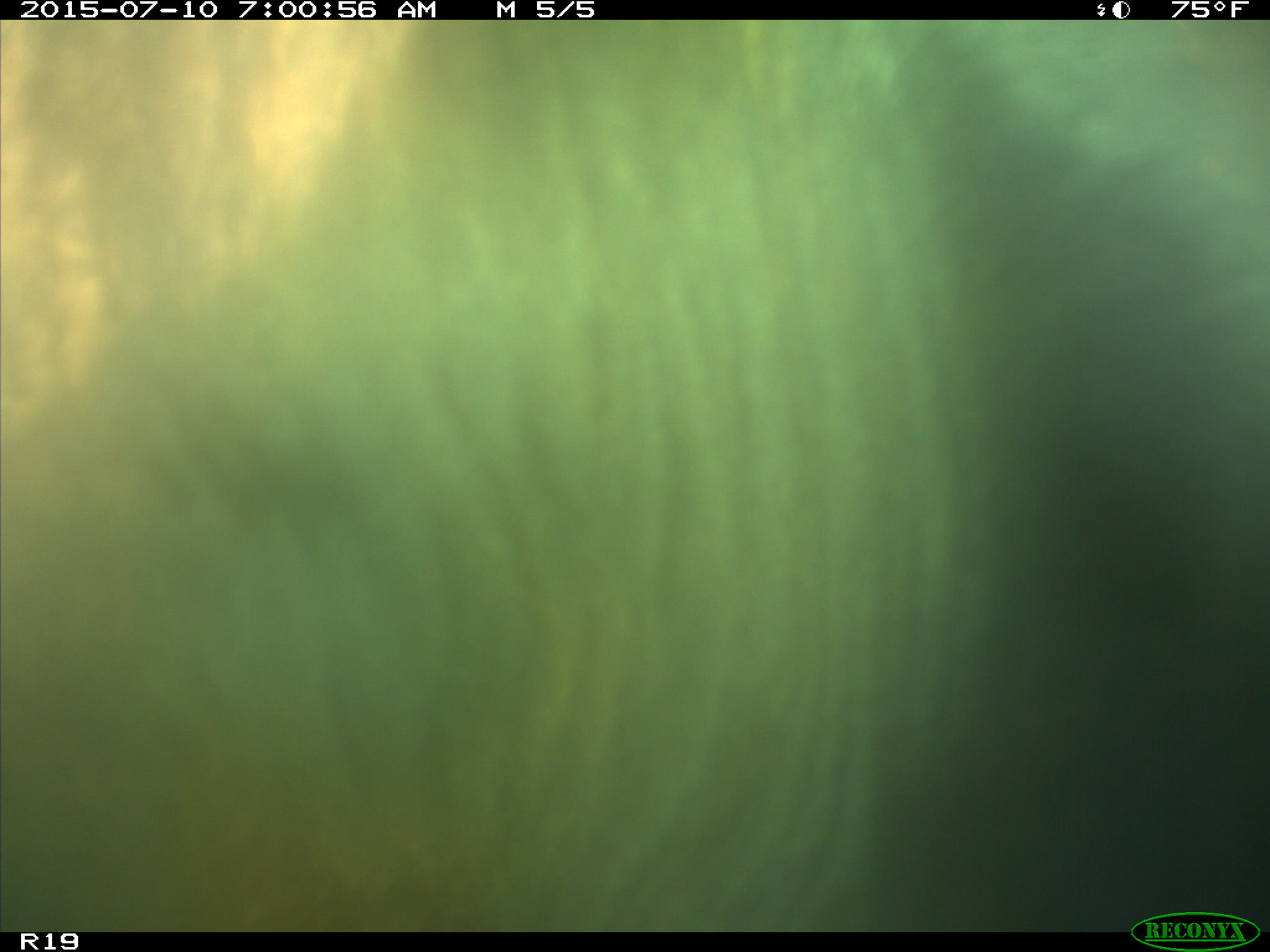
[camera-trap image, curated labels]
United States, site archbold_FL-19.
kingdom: Animalia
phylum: Chordata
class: Mammalia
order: Artiodactyla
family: Bovidae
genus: Bos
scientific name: Bos taurus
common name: domestic cow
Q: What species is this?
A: Bos taurus (domestic cow).